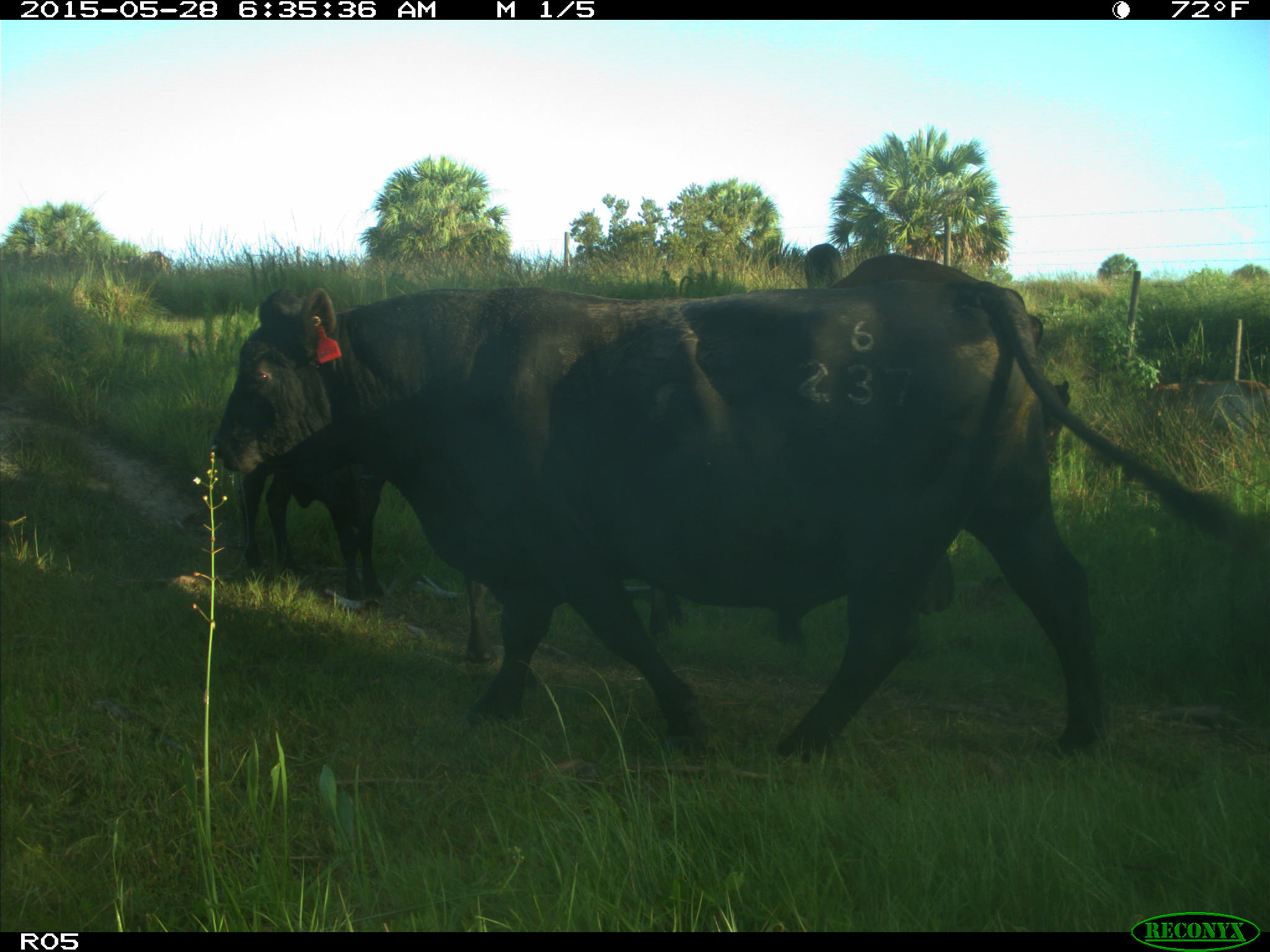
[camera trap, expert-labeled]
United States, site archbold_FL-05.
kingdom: Animalia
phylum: Chordata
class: Mammalia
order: Artiodactyla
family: Bovidae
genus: Bos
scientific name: Bos taurus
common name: domestic cow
Bos taurus (domestic cow).